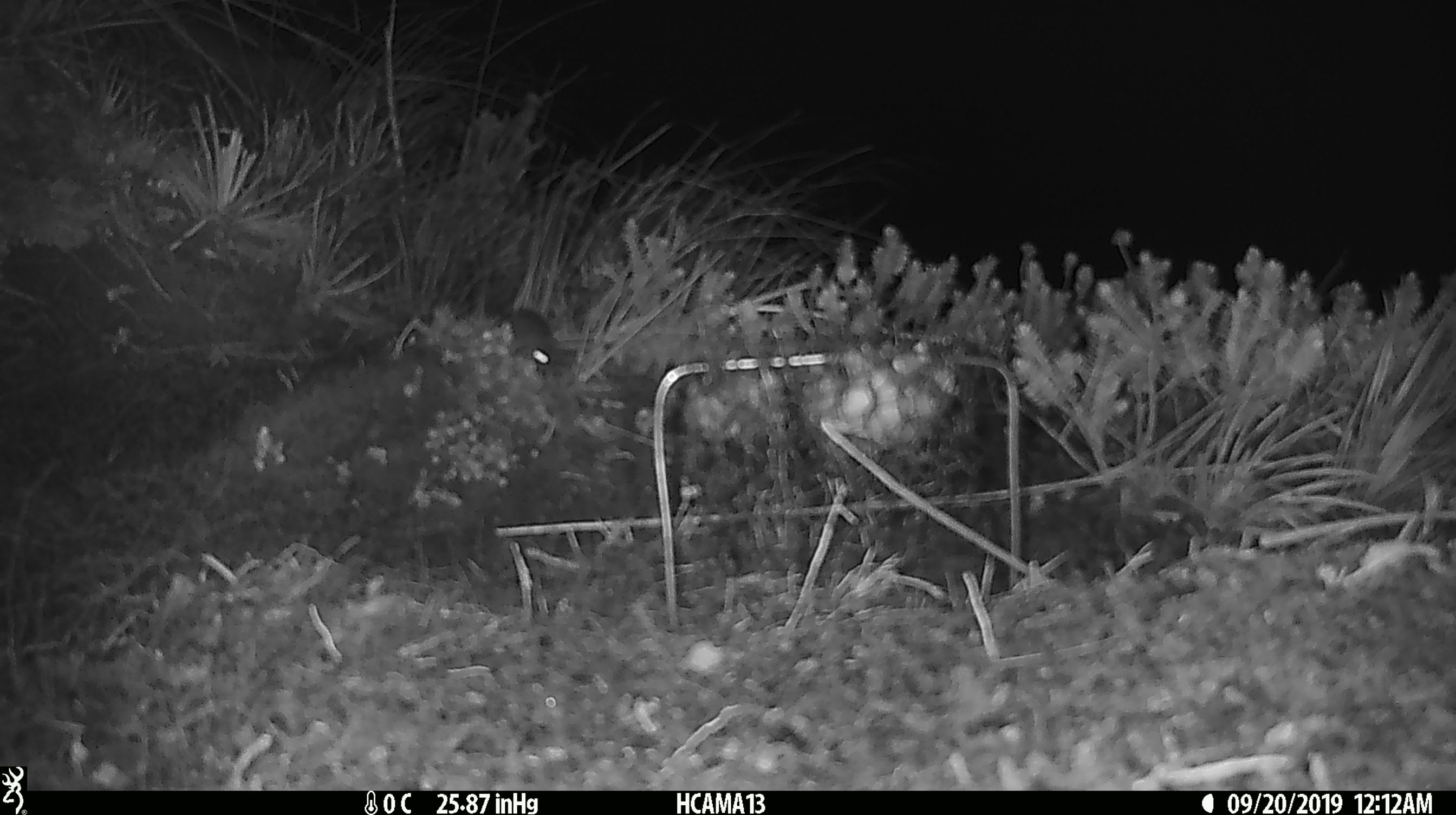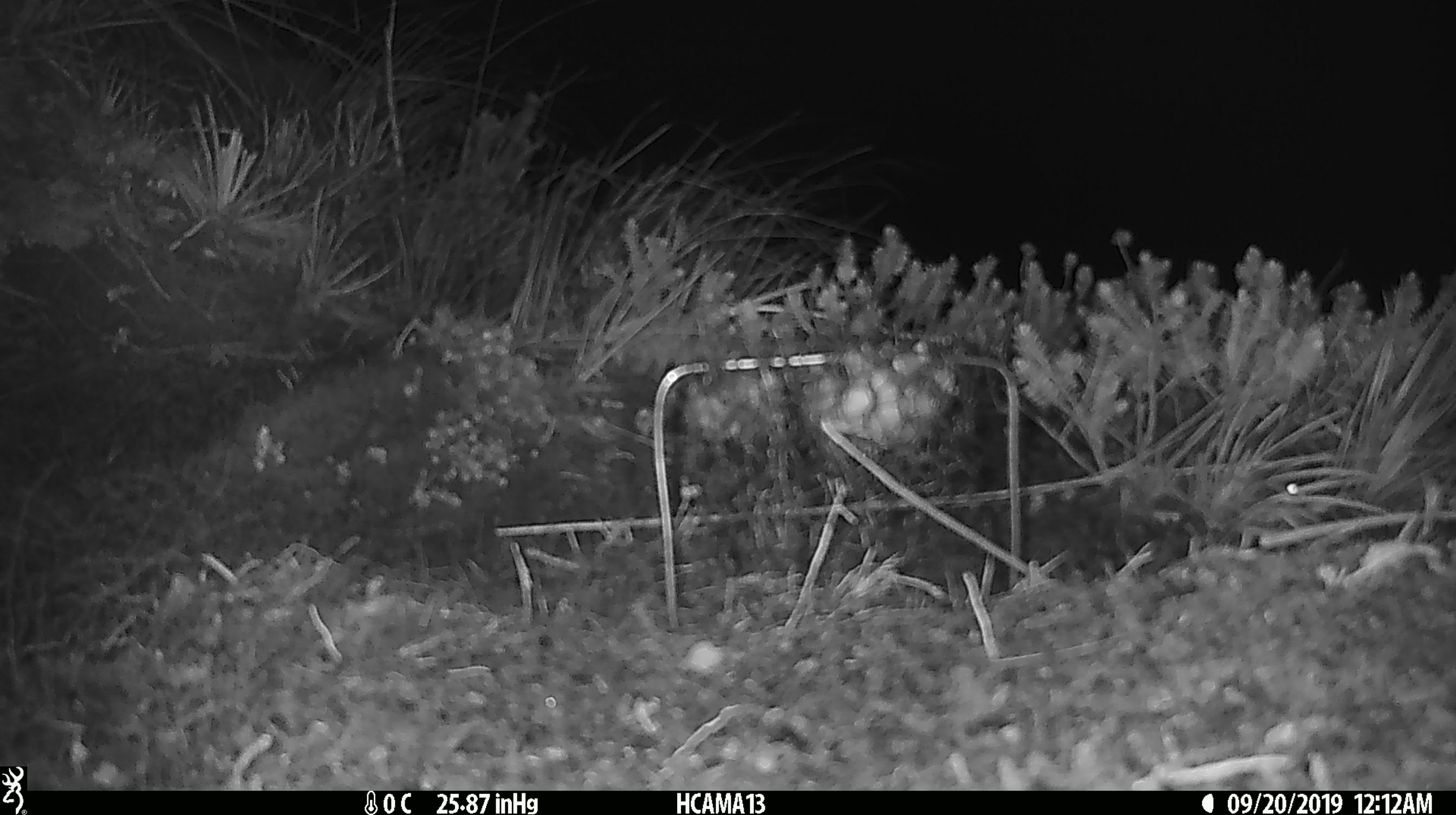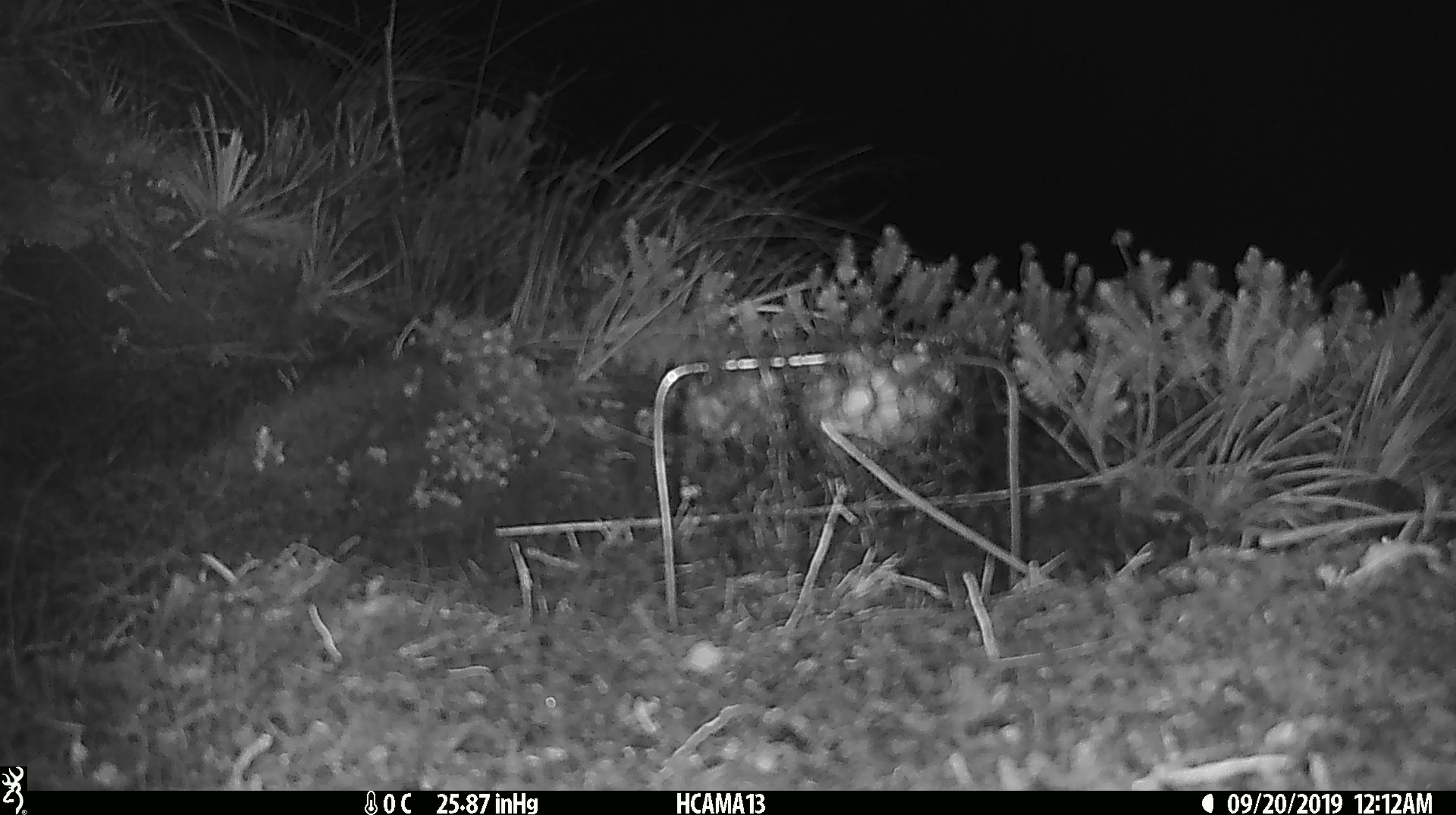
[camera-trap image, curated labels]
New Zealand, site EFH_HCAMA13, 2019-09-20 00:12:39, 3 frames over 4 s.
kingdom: Animalia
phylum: Chordata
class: Mammalia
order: Rodentia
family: Muridae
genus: Mus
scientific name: Mus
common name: mouse